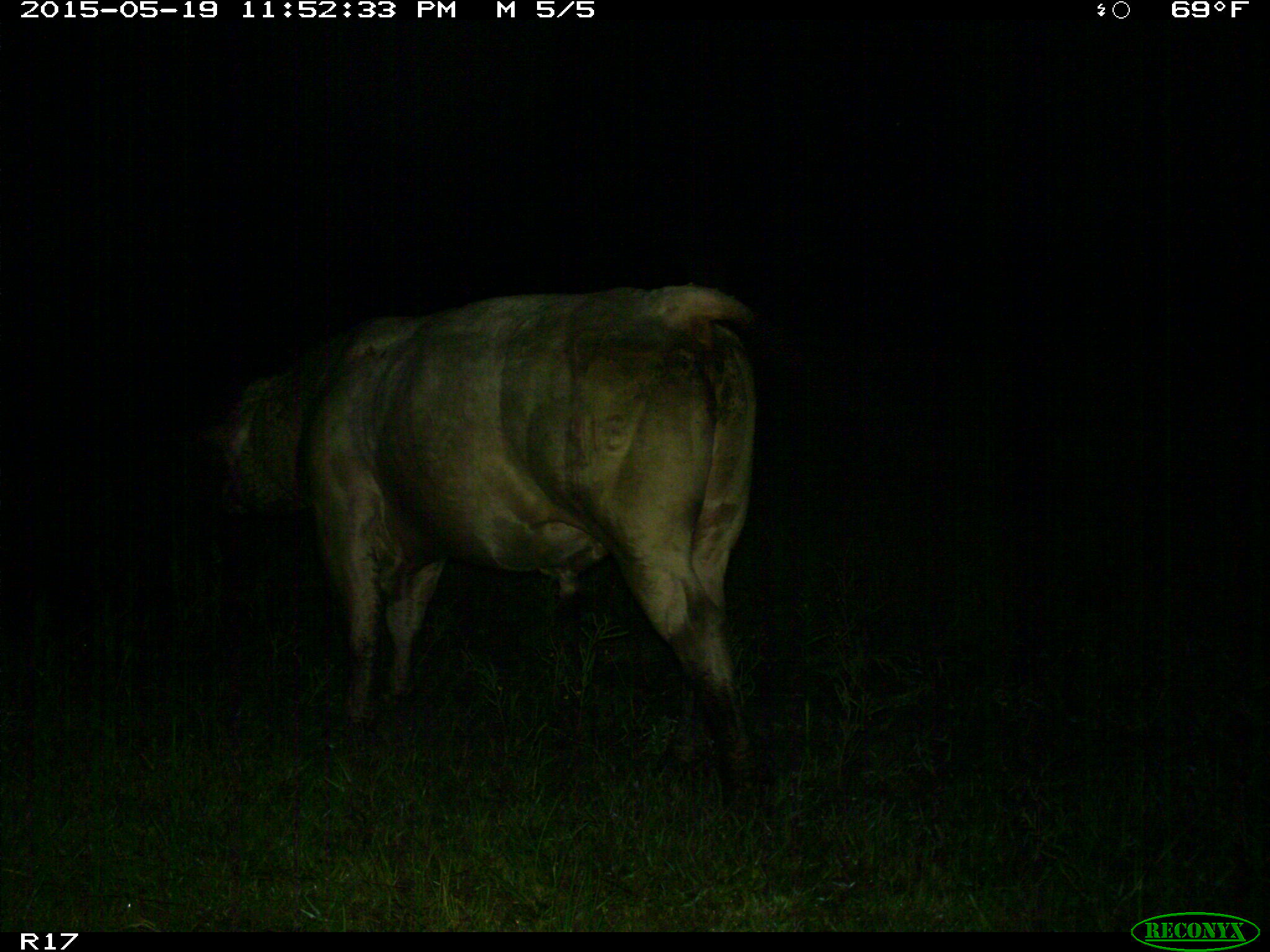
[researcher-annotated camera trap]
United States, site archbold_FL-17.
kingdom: Animalia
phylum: Chordata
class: Mammalia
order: Artiodactyla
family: Bovidae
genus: Bos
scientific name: Bos taurus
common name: domestic cow